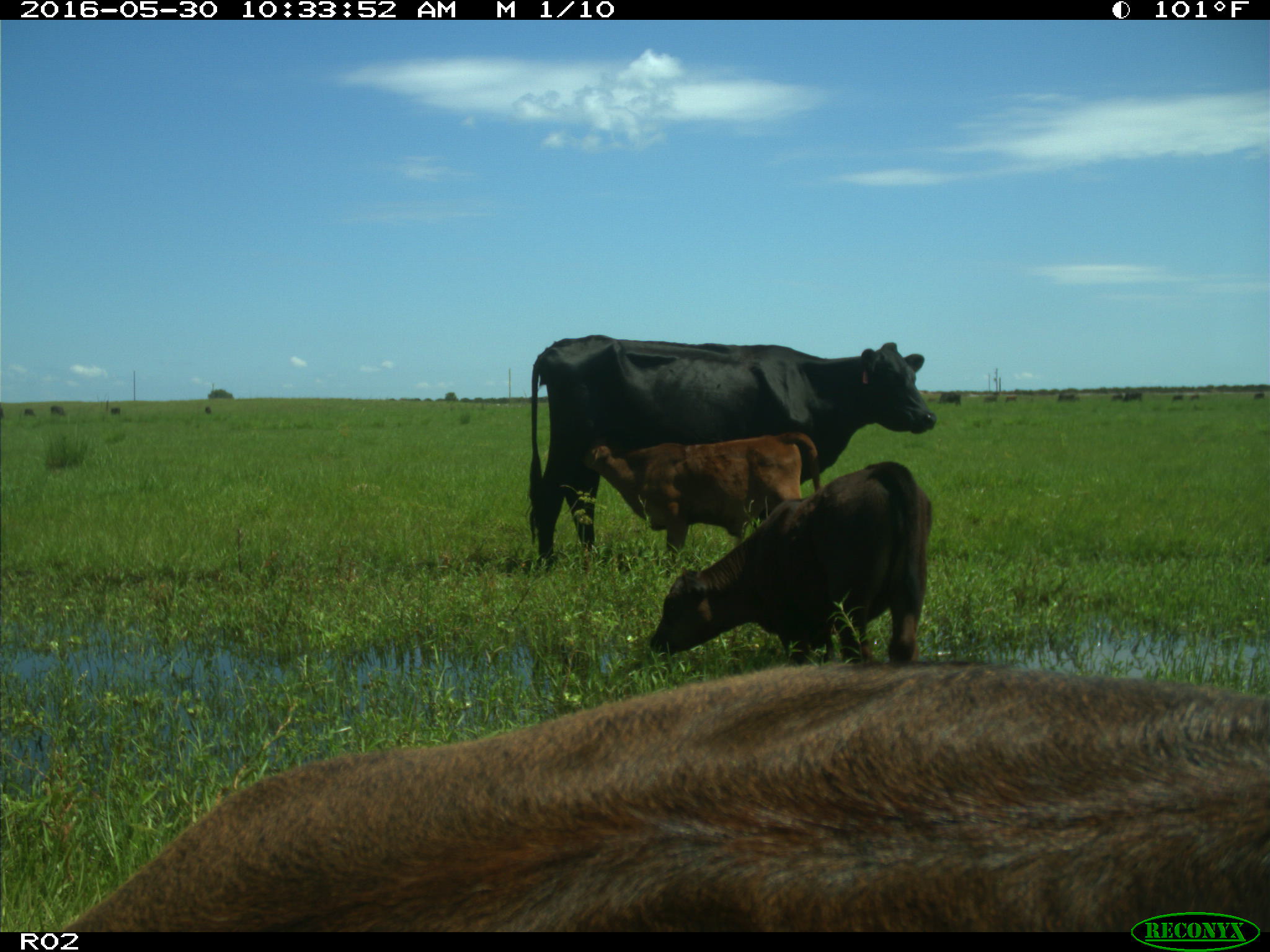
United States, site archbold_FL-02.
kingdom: Animalia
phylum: Chordata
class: Mammalia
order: Artiodactyla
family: Bovidae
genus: Bos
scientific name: Bos taurus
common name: domestic cow